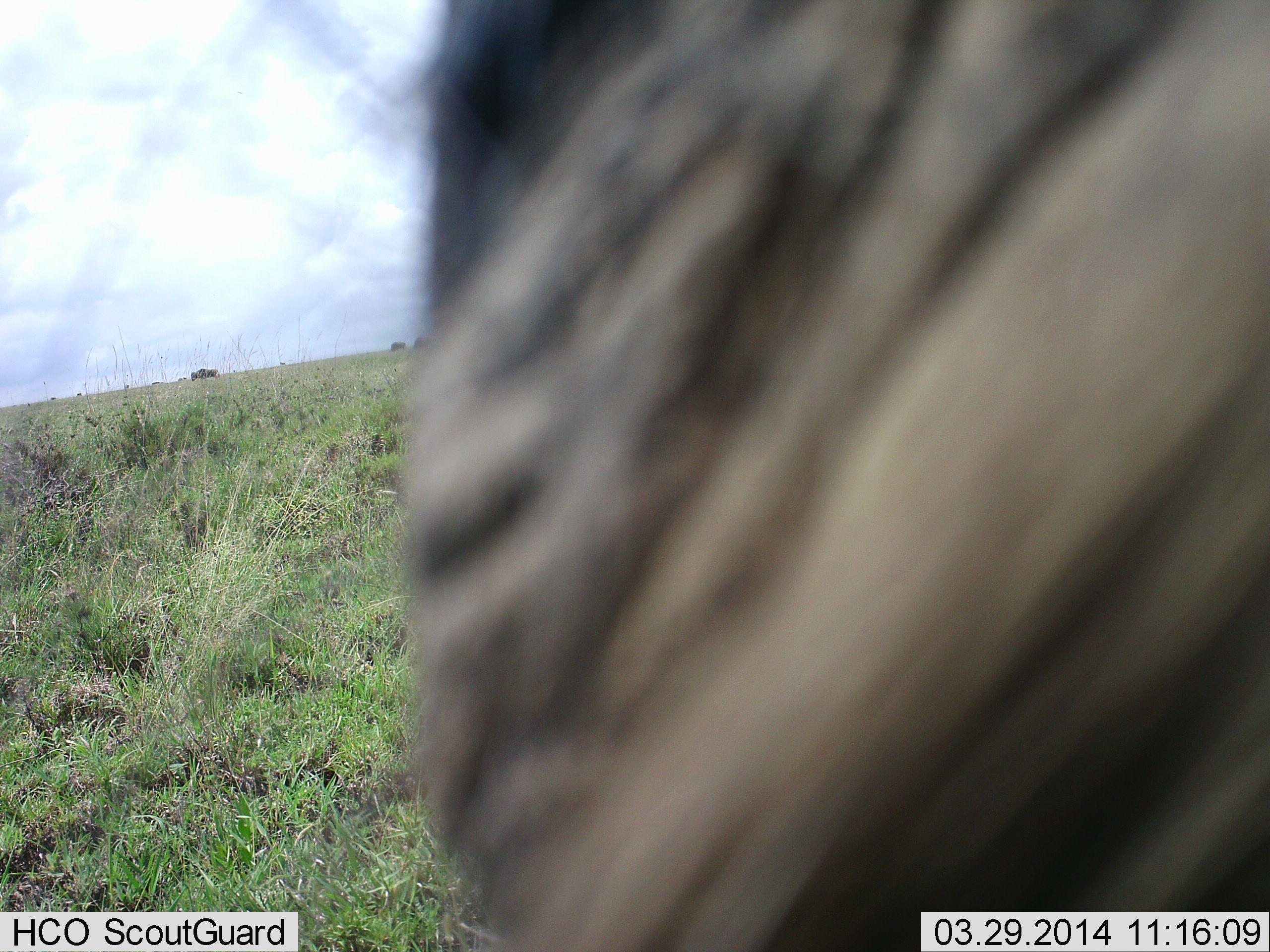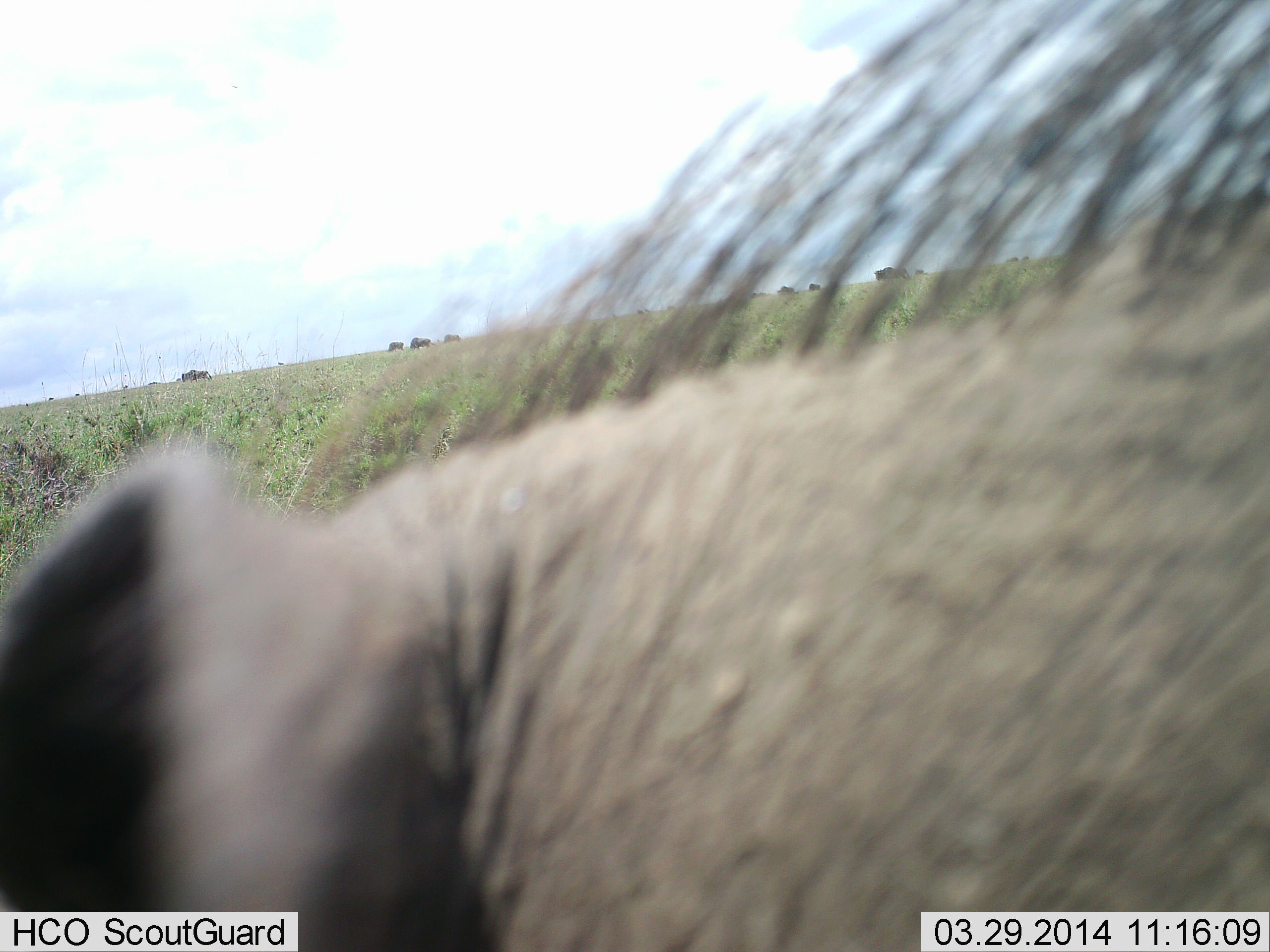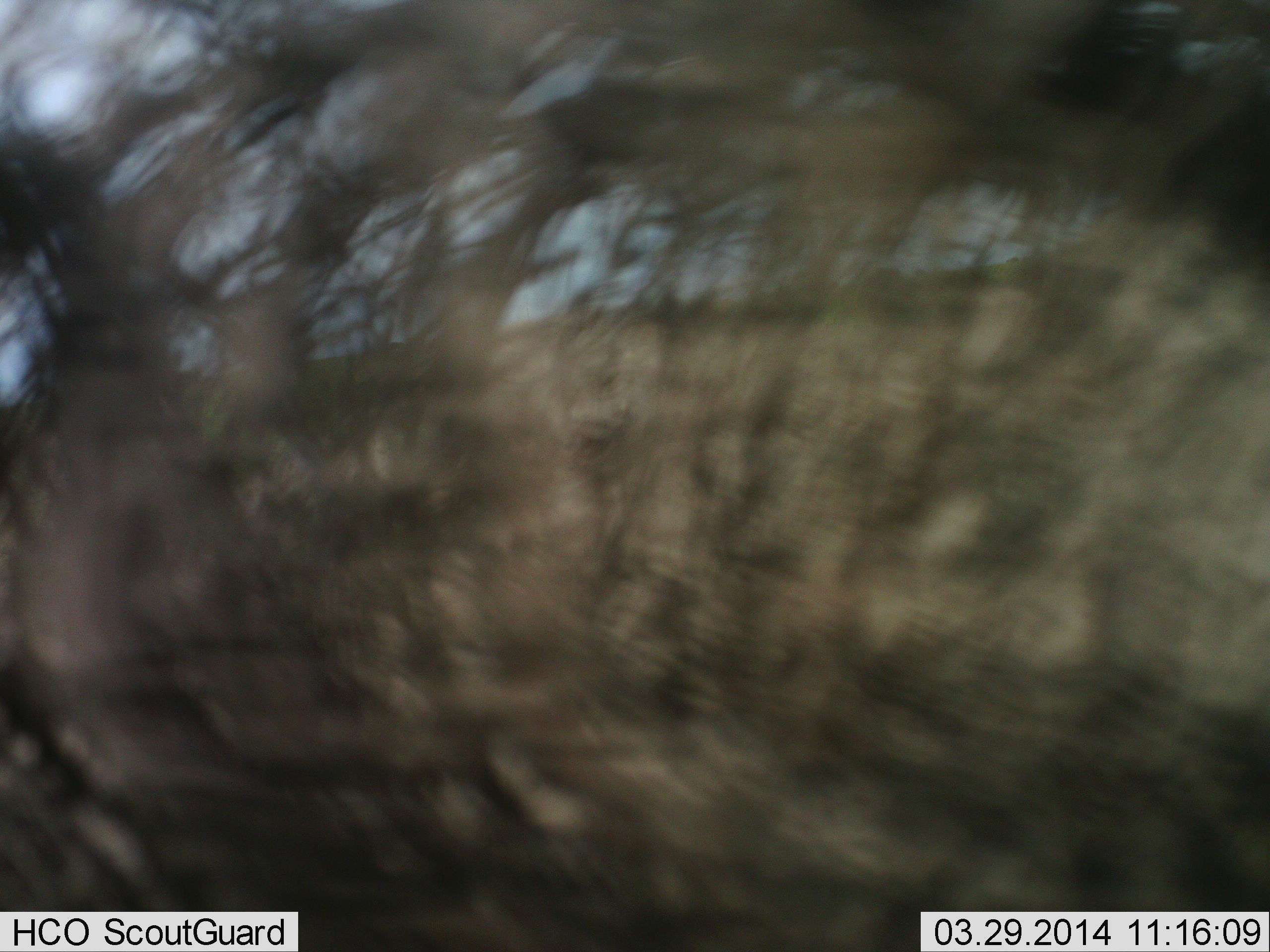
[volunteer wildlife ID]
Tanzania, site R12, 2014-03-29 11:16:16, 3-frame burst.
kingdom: Animalia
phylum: Chordata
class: Mammalia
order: Artiodactyla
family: Suidae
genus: Phacochoerus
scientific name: Phacochoerus africanus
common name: warthog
Warthog (Phacochoerus africanus), count 1. Behavior (volunteer vote fractions): standing 53%, resting 0%, moving 40%, interacting 7%. Young present (vote fraction): 0%. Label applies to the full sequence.